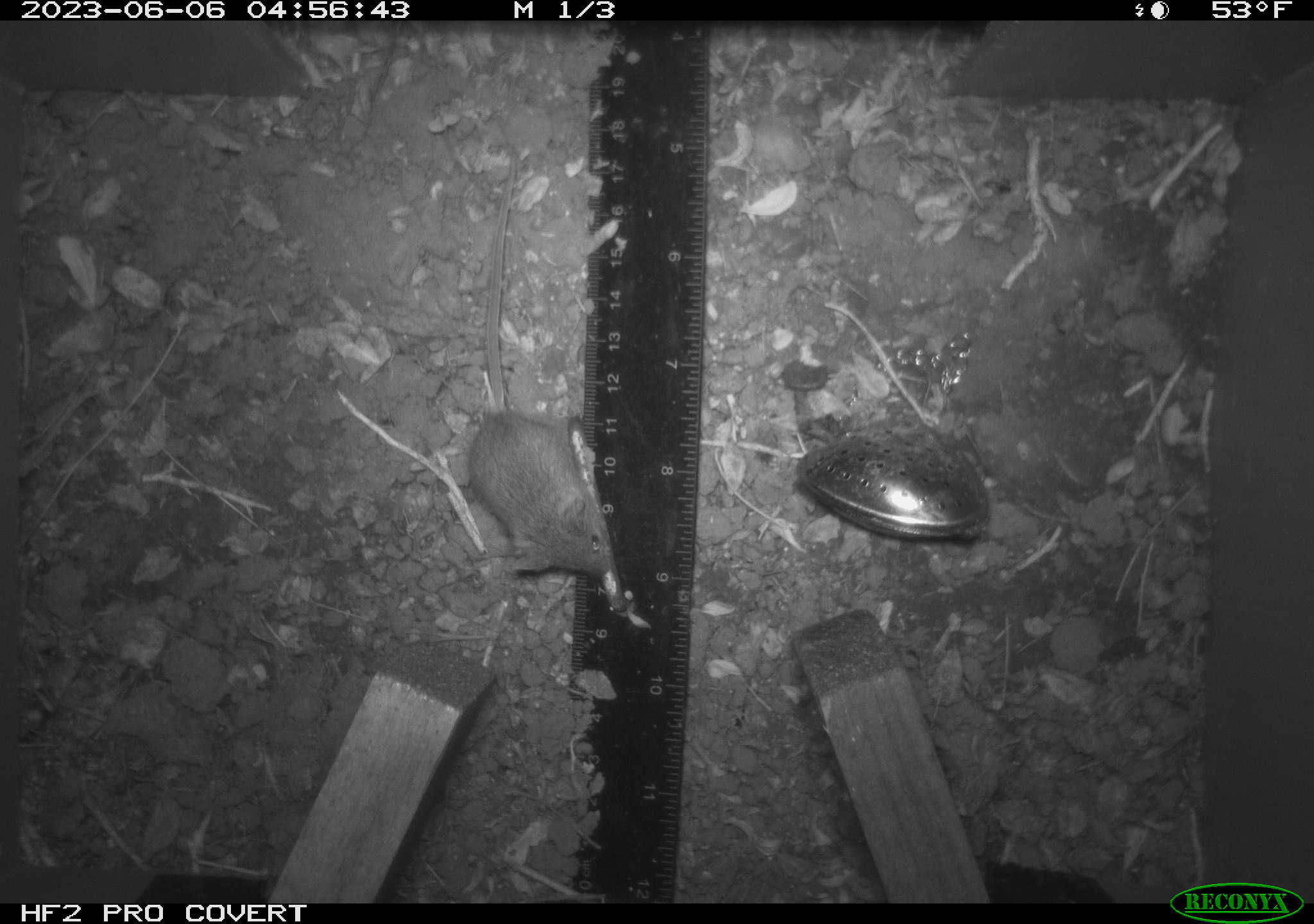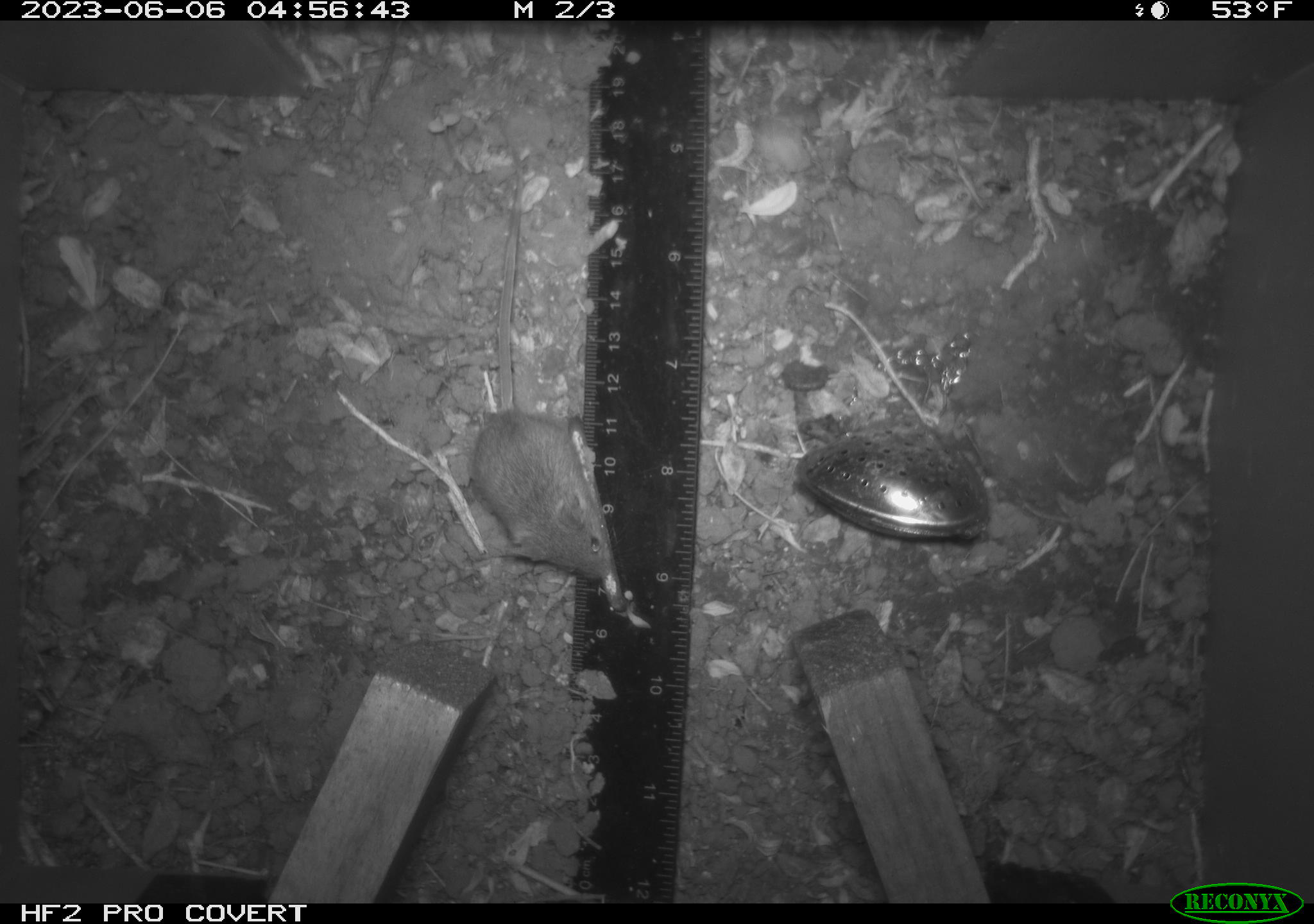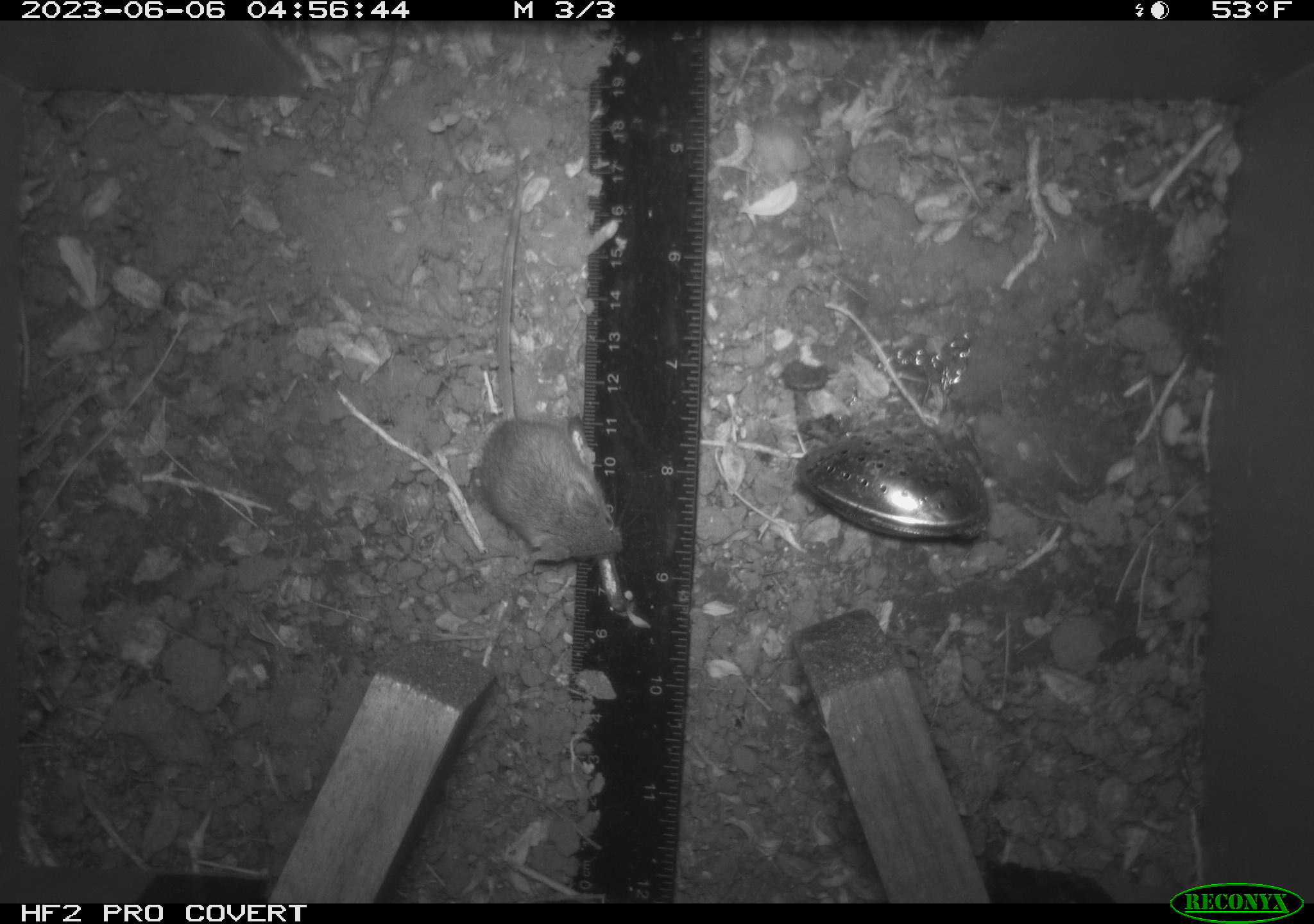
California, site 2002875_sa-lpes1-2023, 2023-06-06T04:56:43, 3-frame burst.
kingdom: Animalia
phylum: Chordata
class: Mammalia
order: Rodentia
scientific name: Rodentia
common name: mouse species